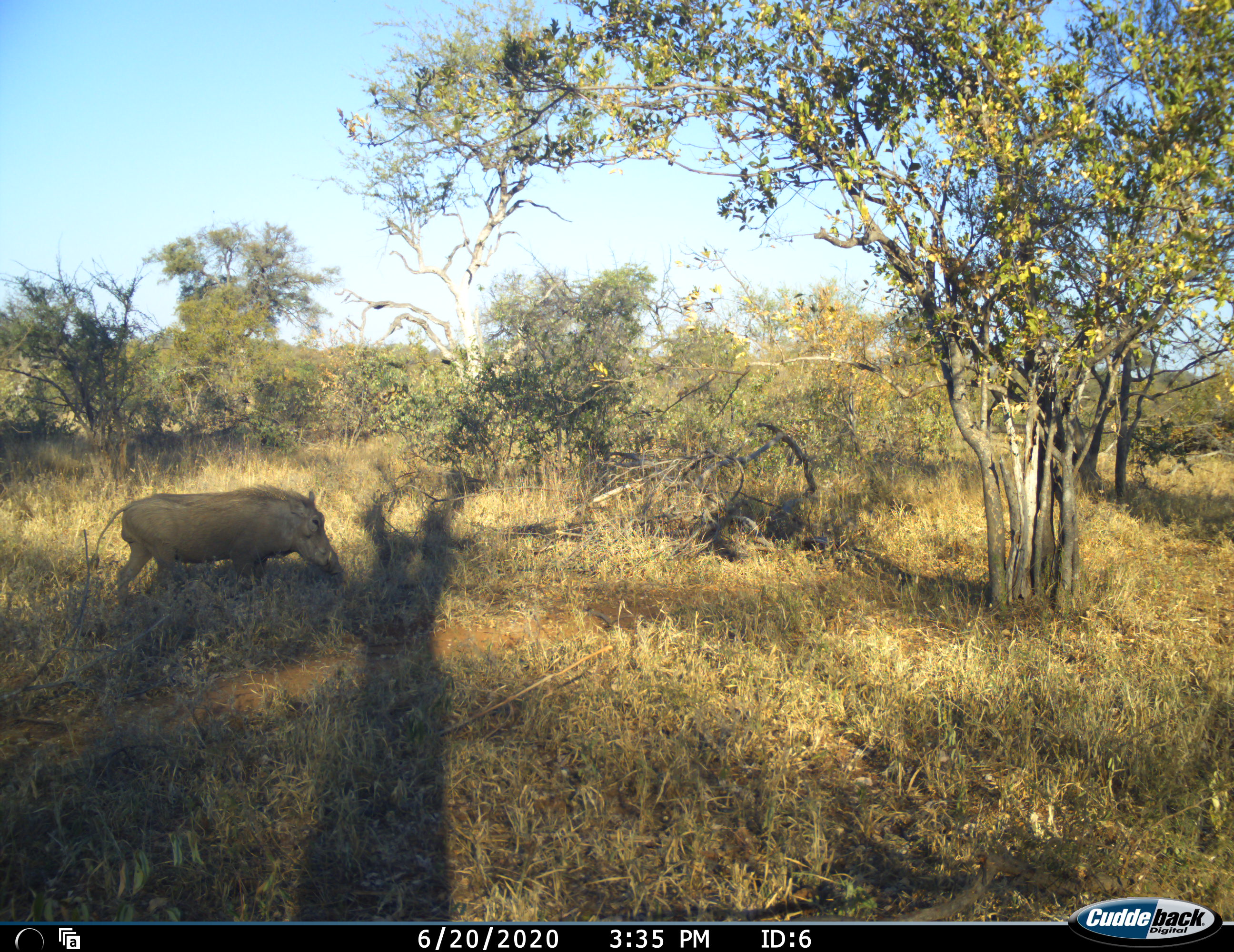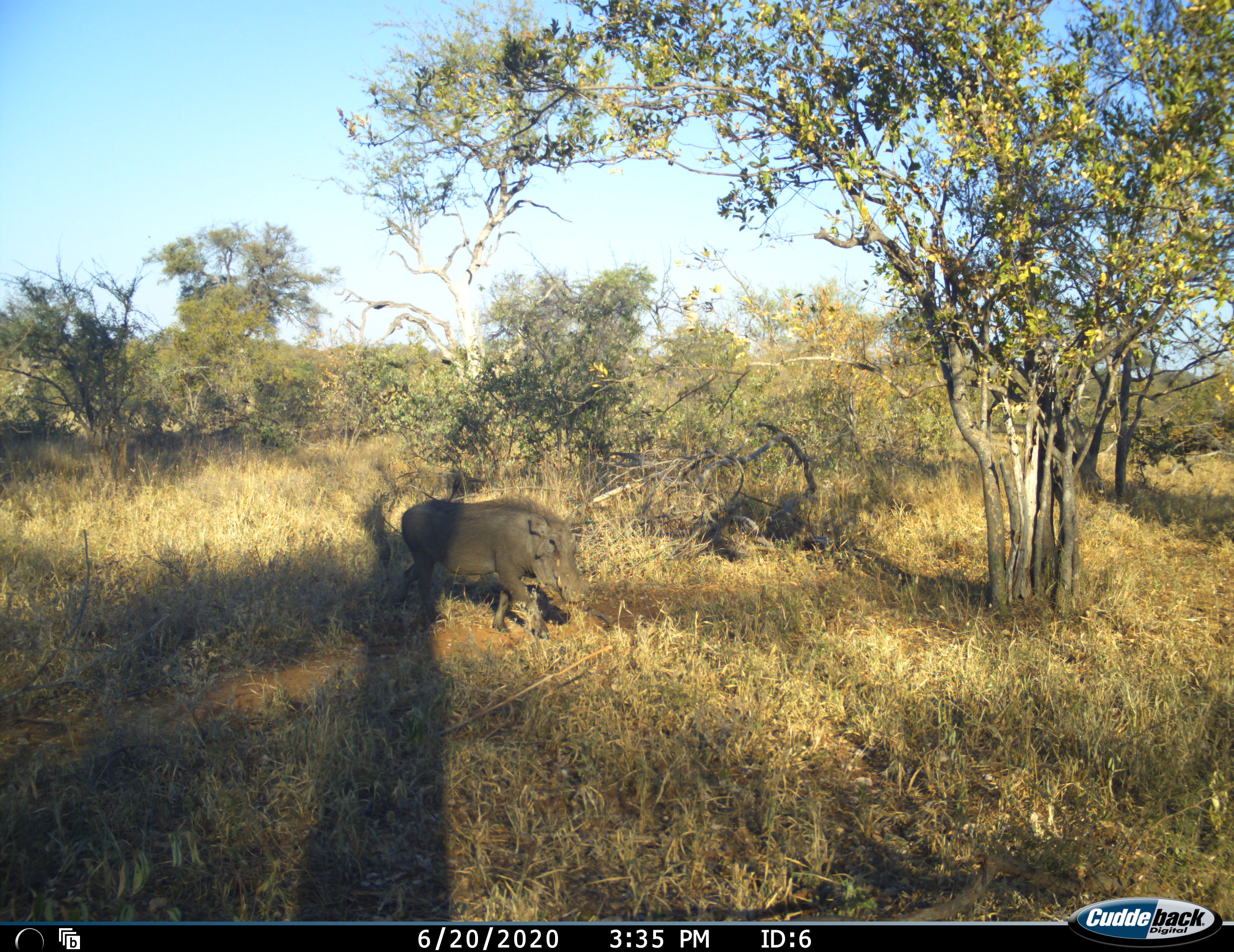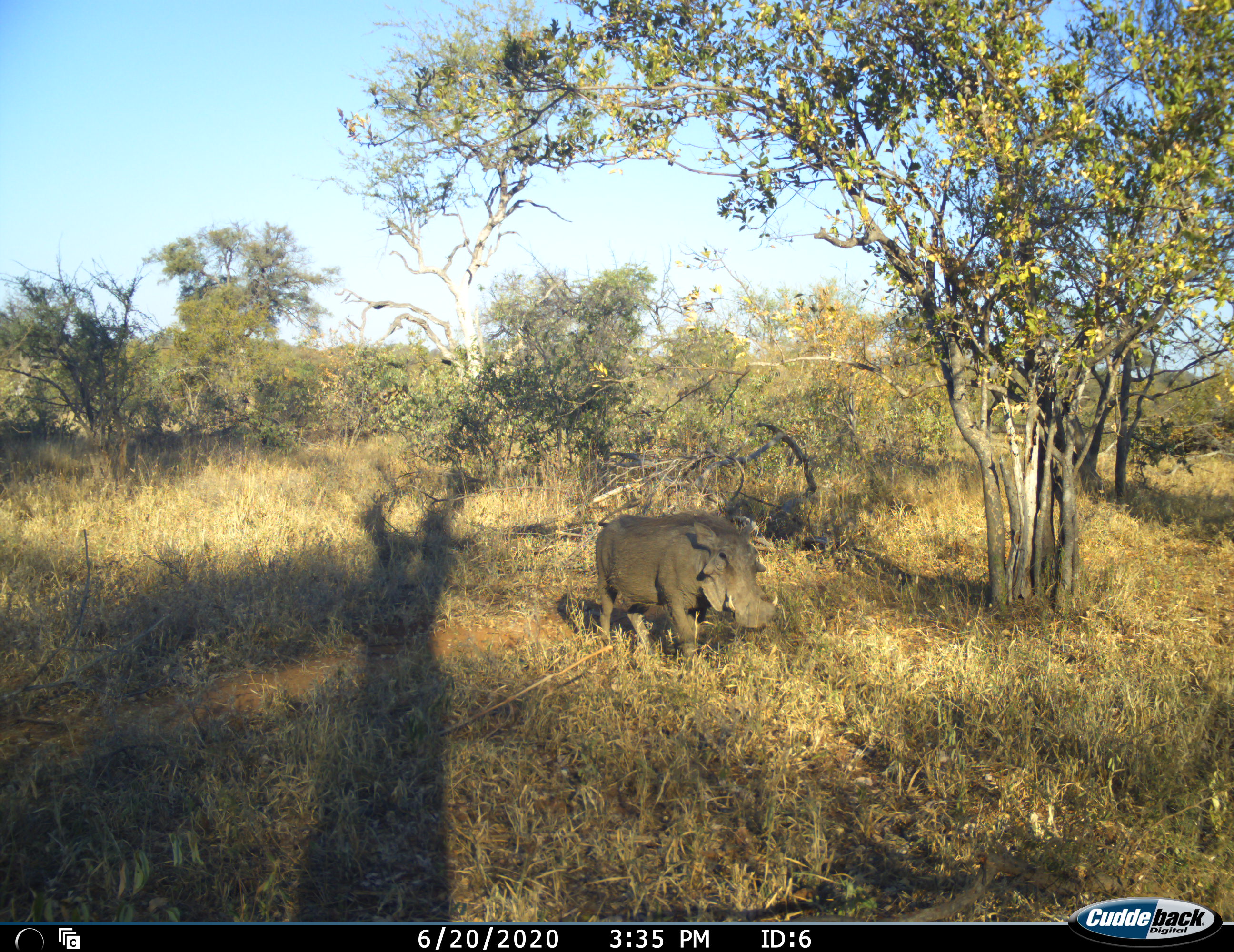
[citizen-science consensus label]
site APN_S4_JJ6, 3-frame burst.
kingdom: Animalia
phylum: Chordata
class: Mammalia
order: Artiodactyla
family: Suidae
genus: Phacochoerus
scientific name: Phacochoerus africanus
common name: warthog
Warthog (Phacochoerus africanus), count 1. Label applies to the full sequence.